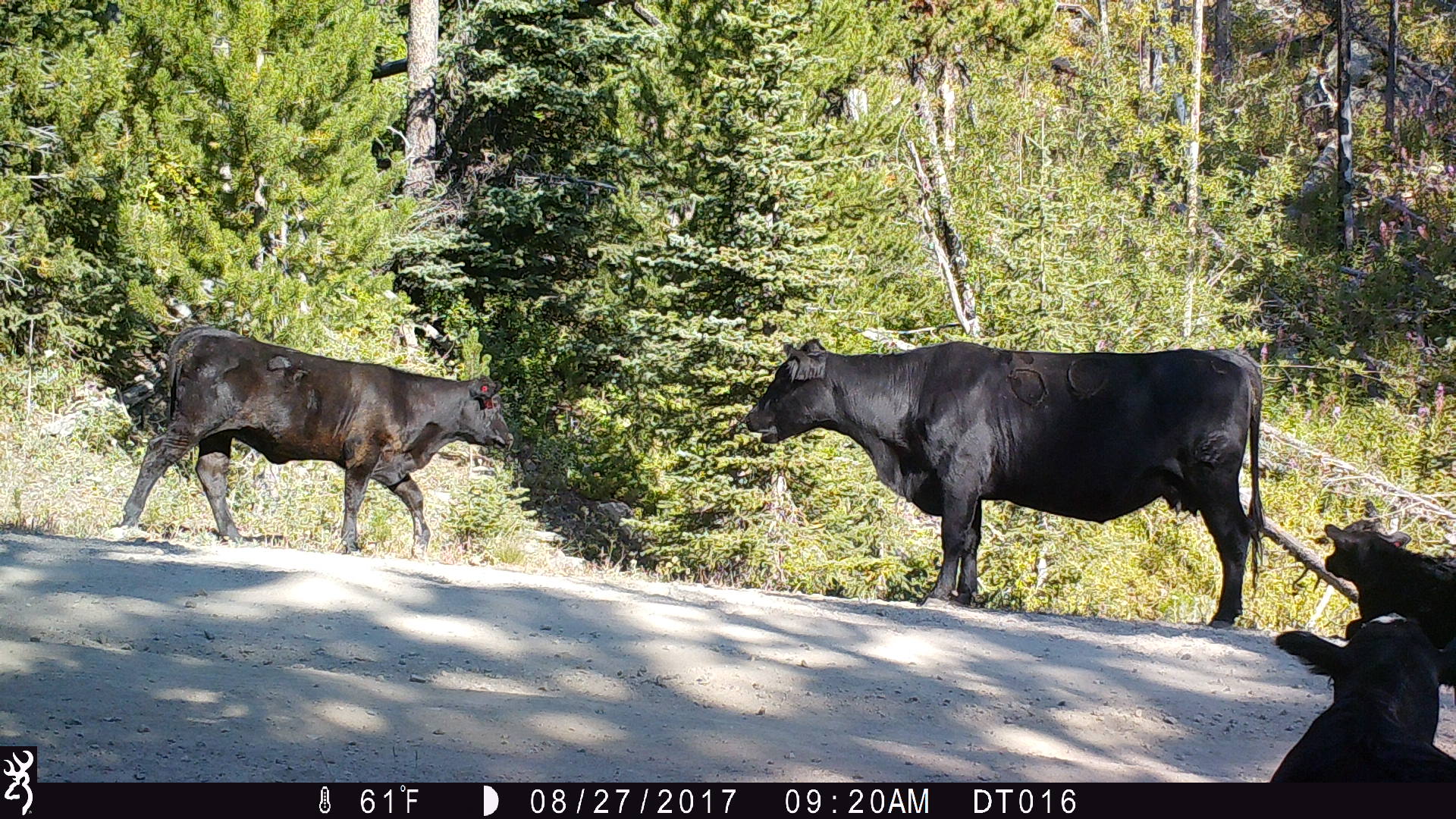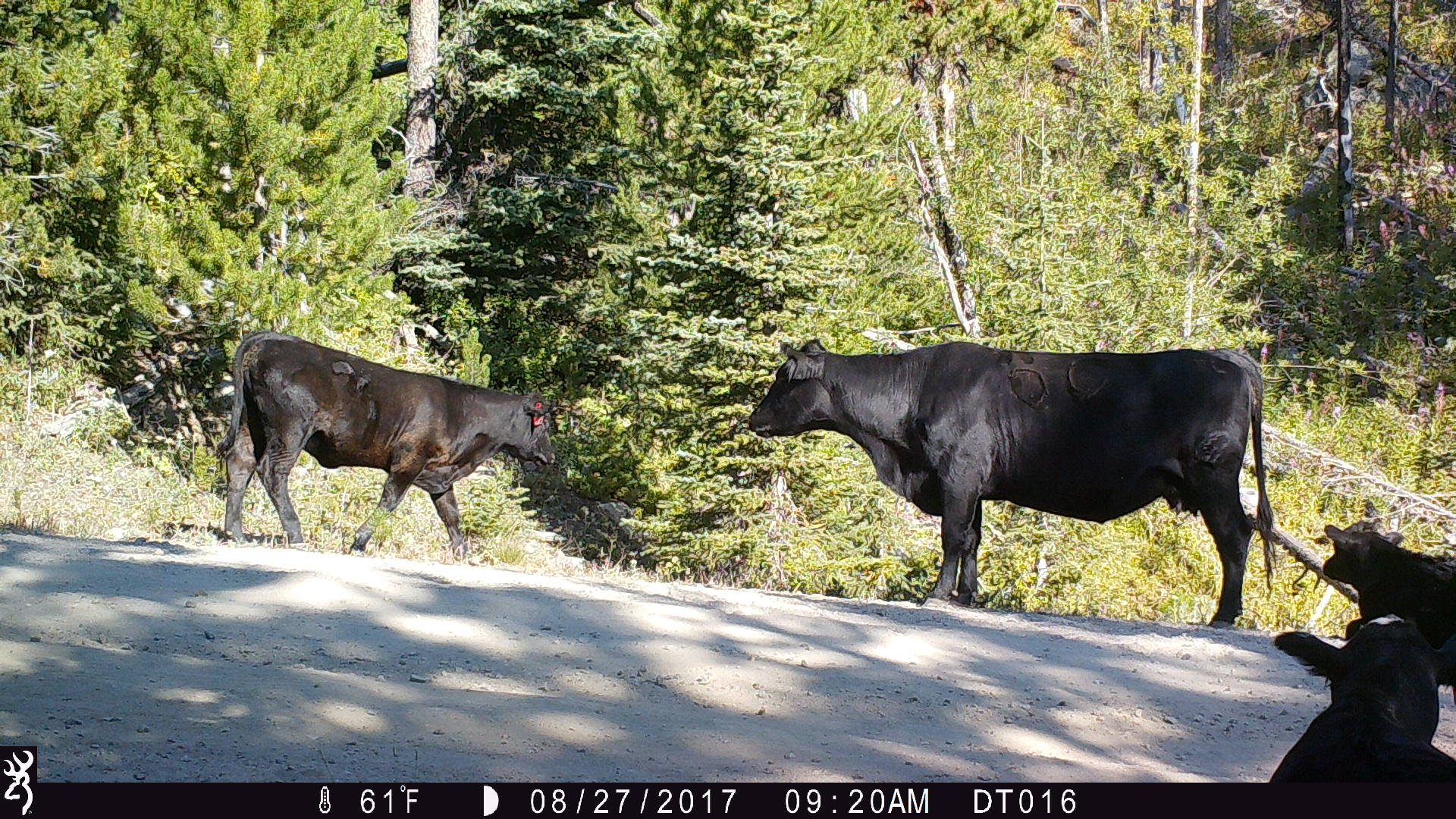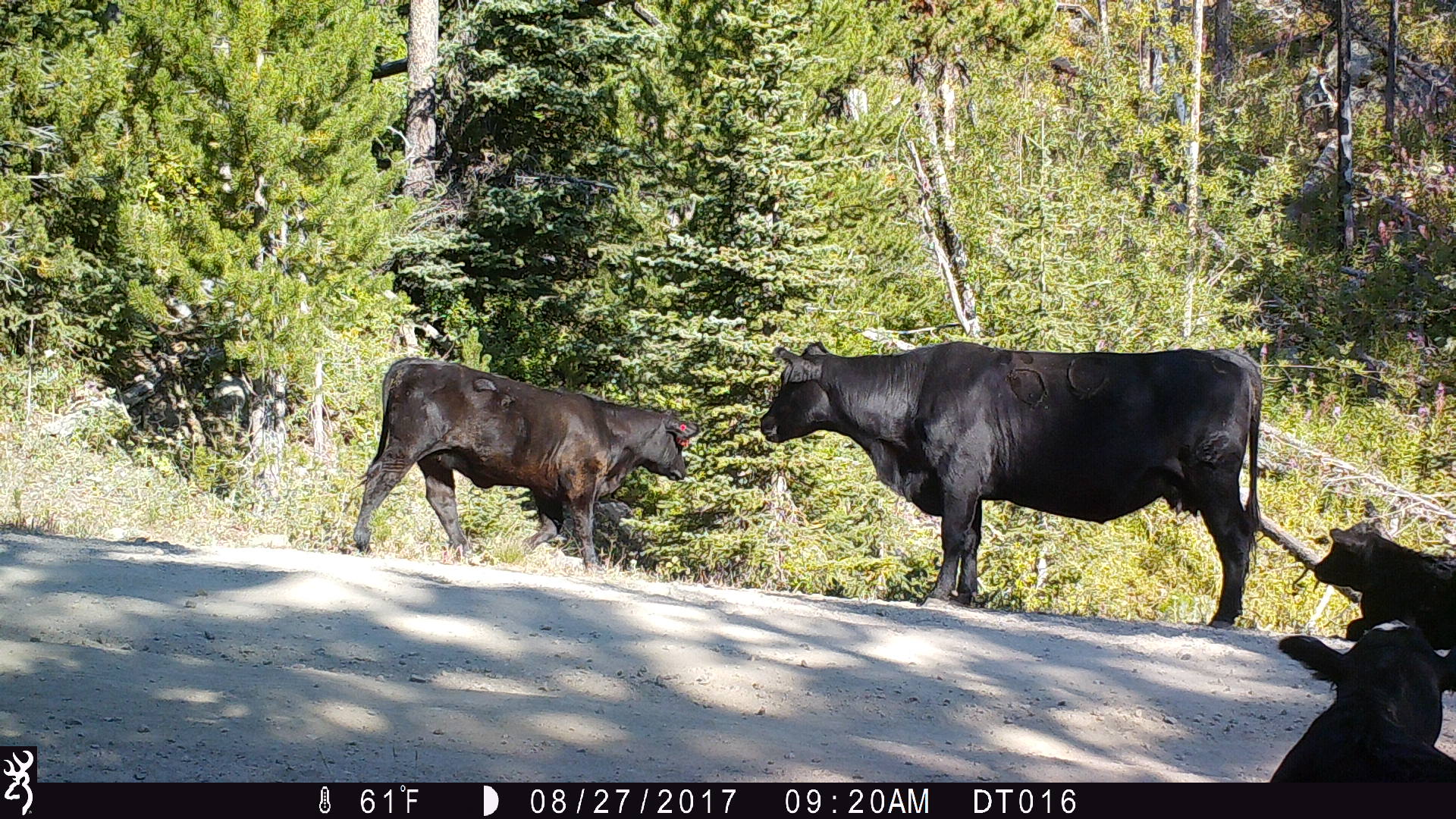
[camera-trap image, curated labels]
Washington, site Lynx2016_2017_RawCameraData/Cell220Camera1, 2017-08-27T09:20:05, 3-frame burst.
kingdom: Animalia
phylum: Chordata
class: Mammalia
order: Artiodactyla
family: Bovidae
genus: Bos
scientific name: Bos taurus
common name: domestic cattle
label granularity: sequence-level